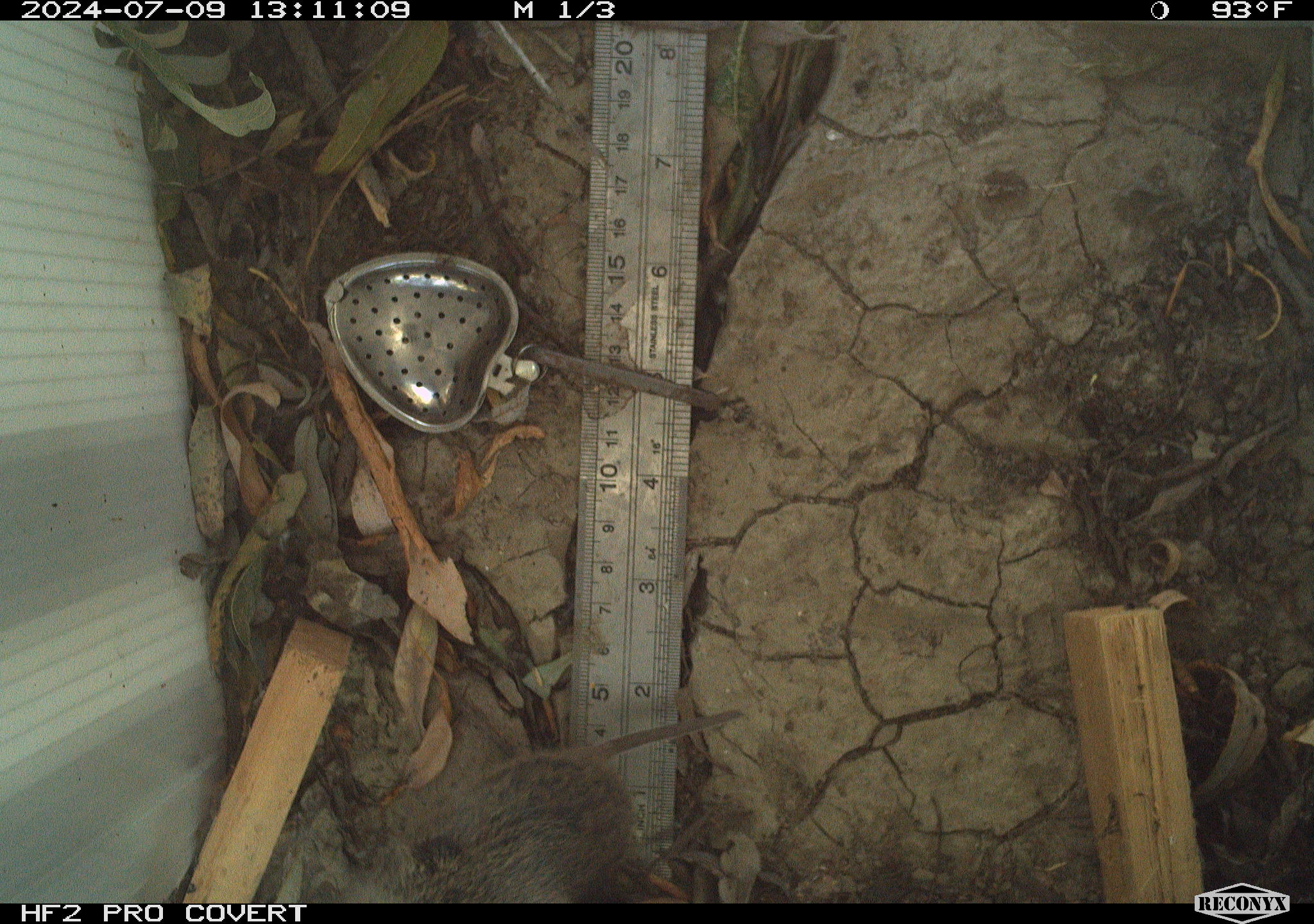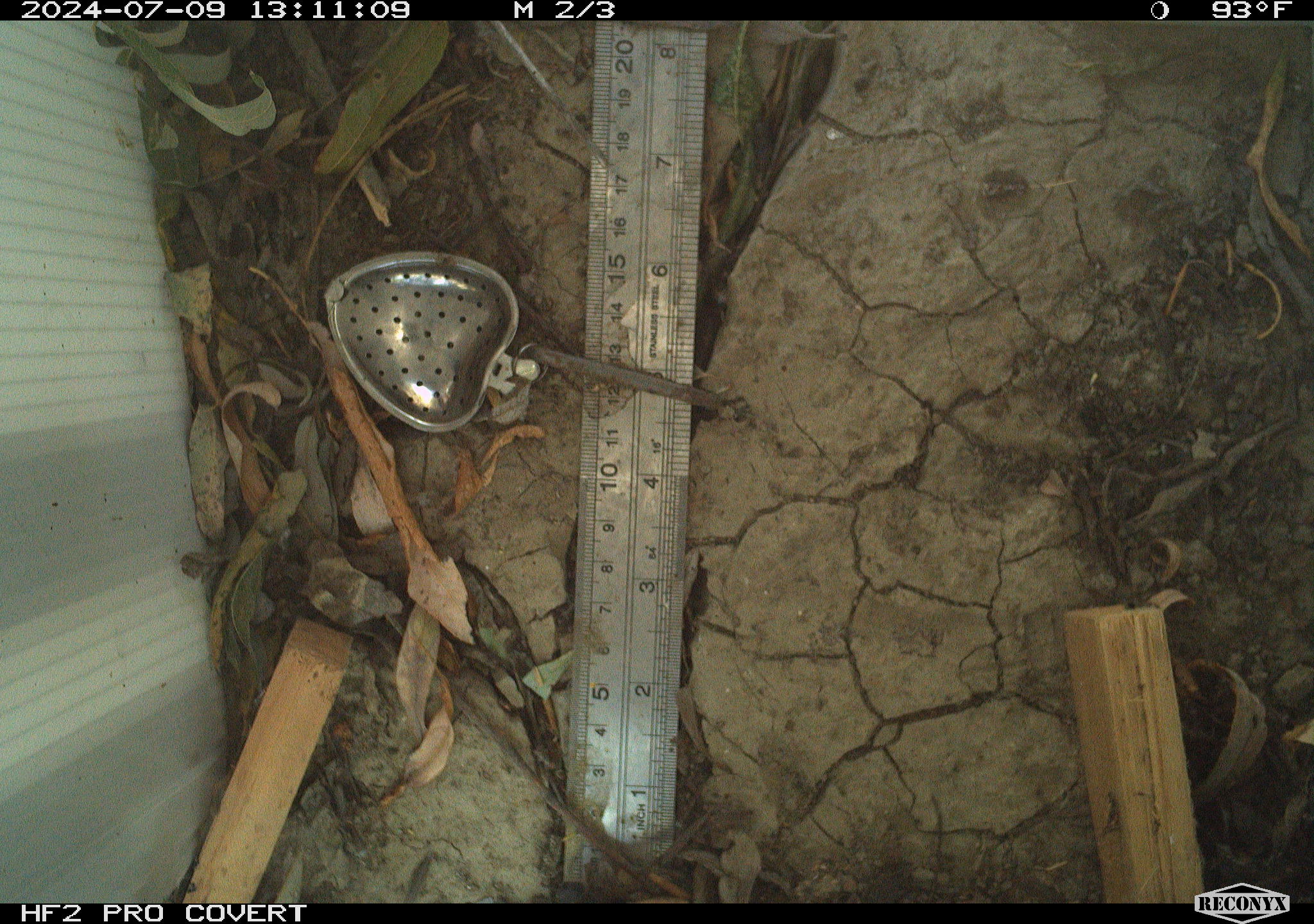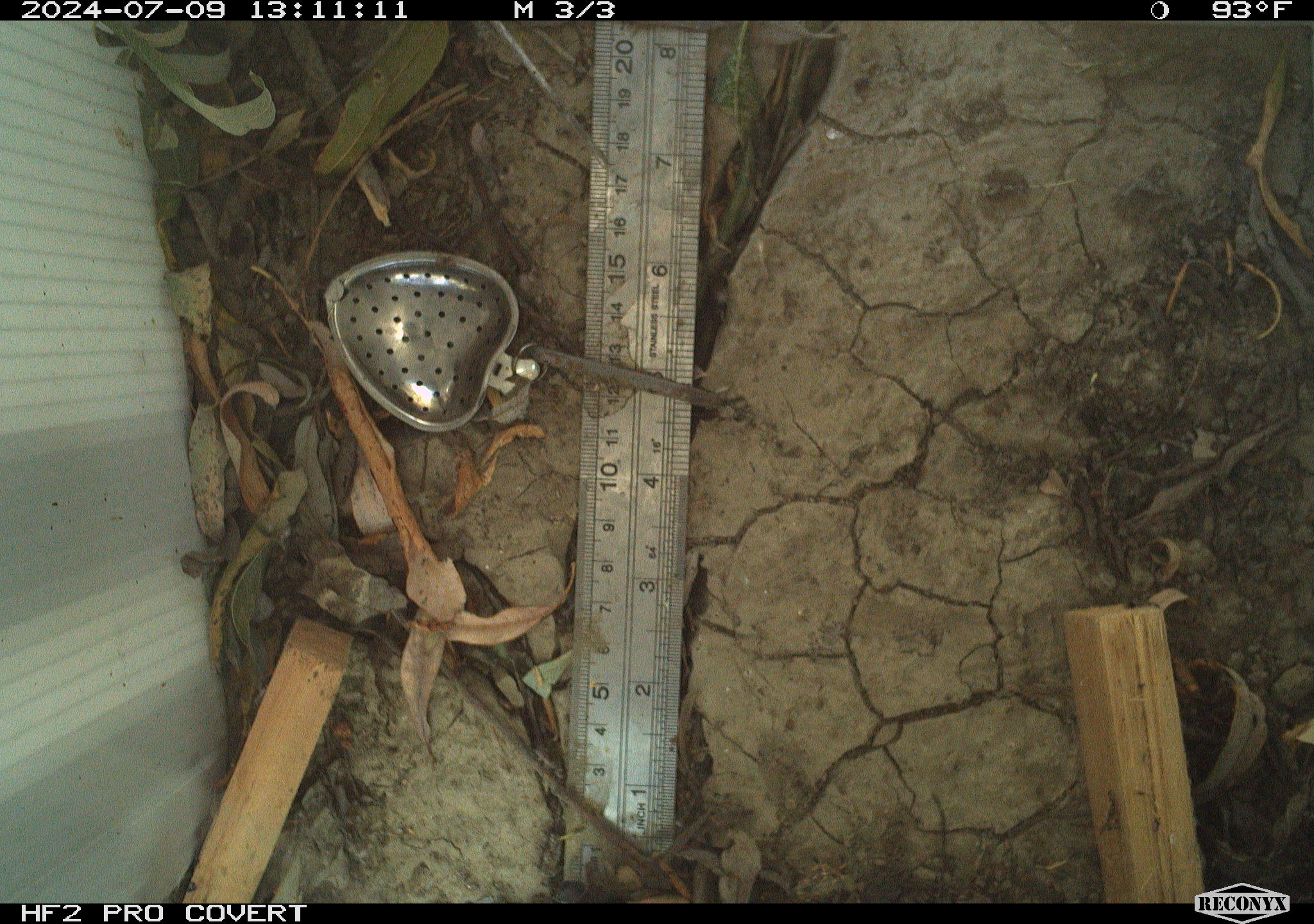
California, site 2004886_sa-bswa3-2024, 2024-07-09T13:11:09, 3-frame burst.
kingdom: Animalia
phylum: Chordata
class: Mammalia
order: Rodentia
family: Cricetidae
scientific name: Arvicolinae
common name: voles, lemmings, and muskrats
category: arvicolinae subfamily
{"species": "arvicolinae subfamily (voles, lemmings, and muskrats) (Arvicolinae)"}